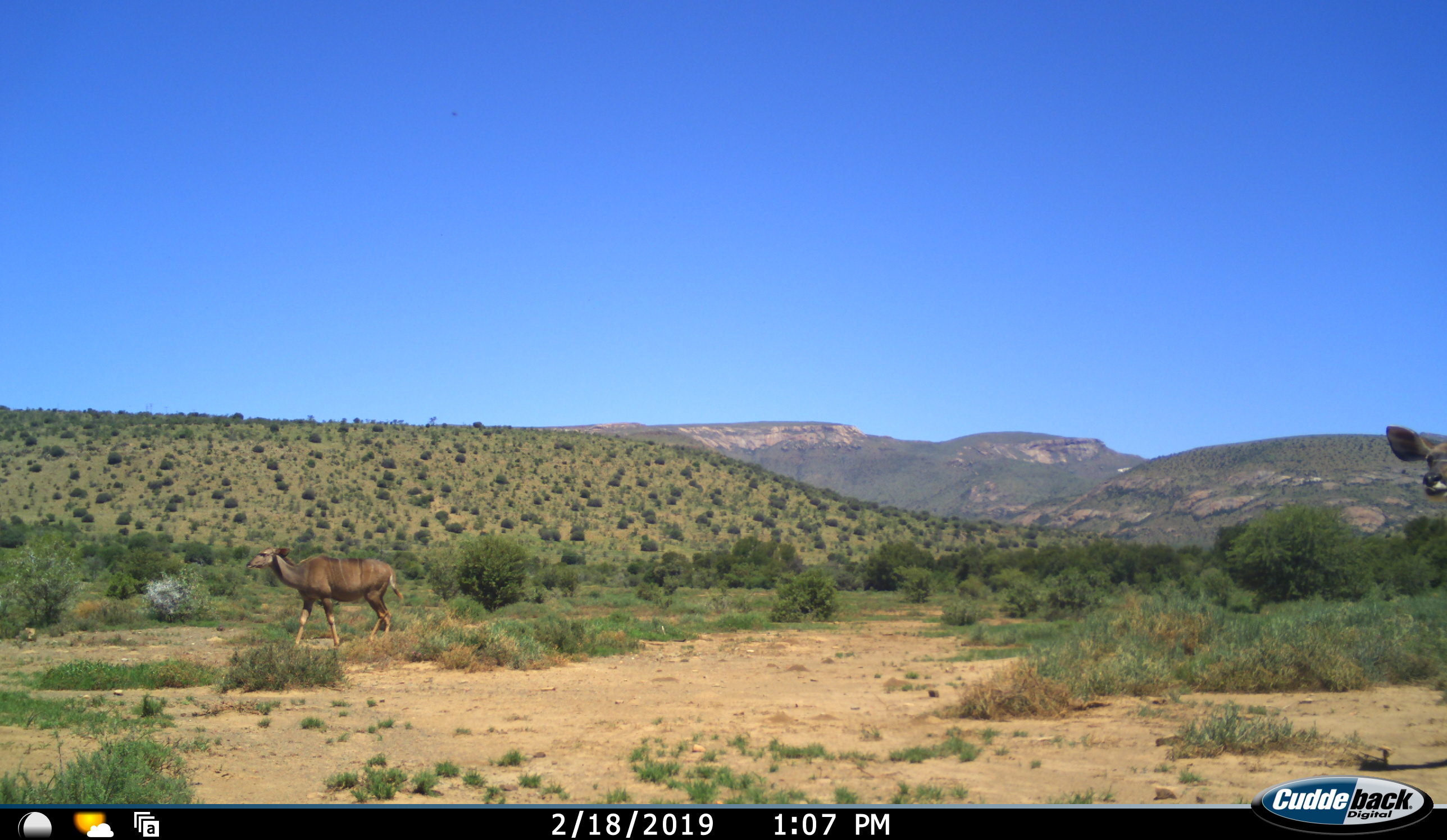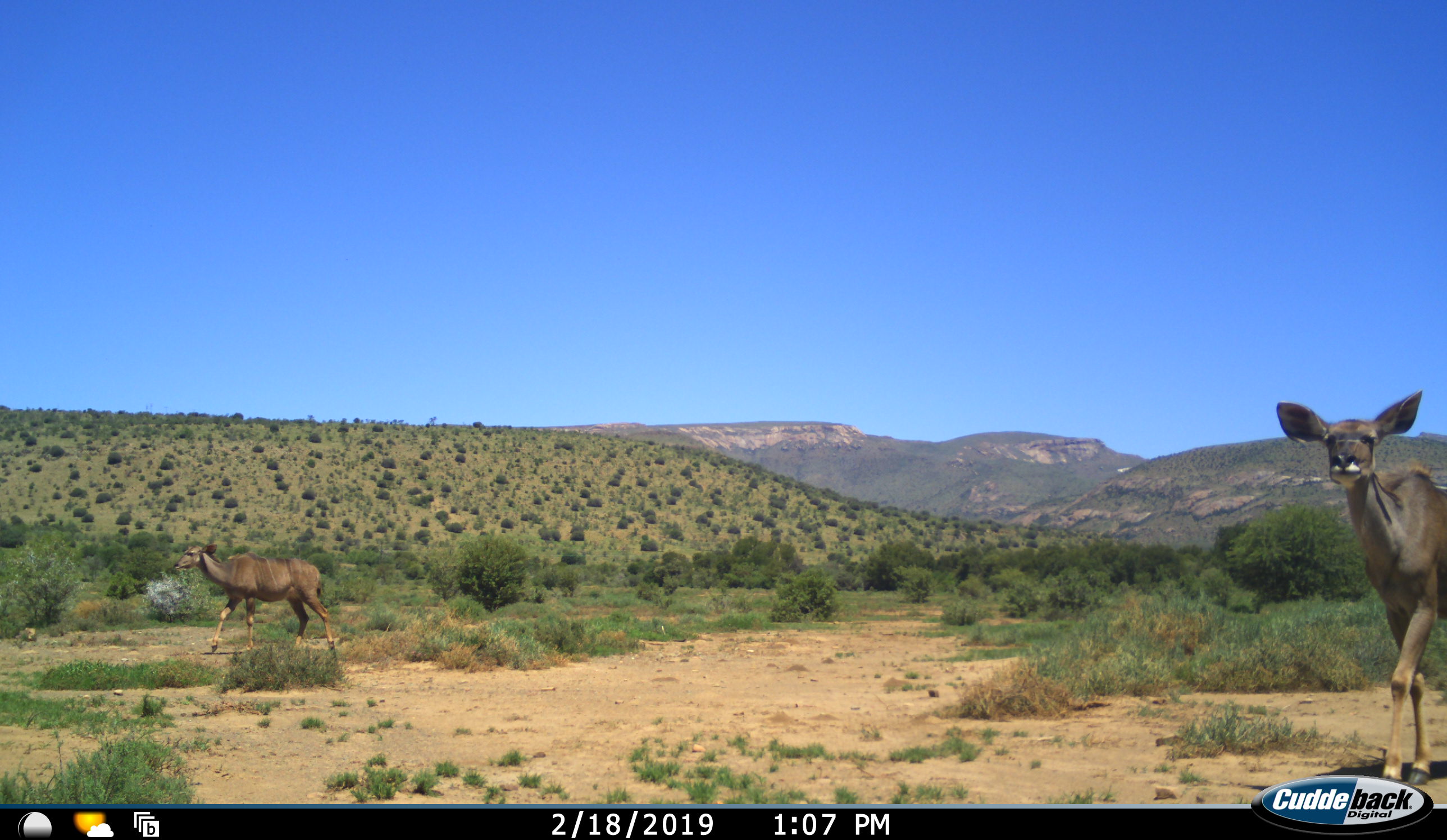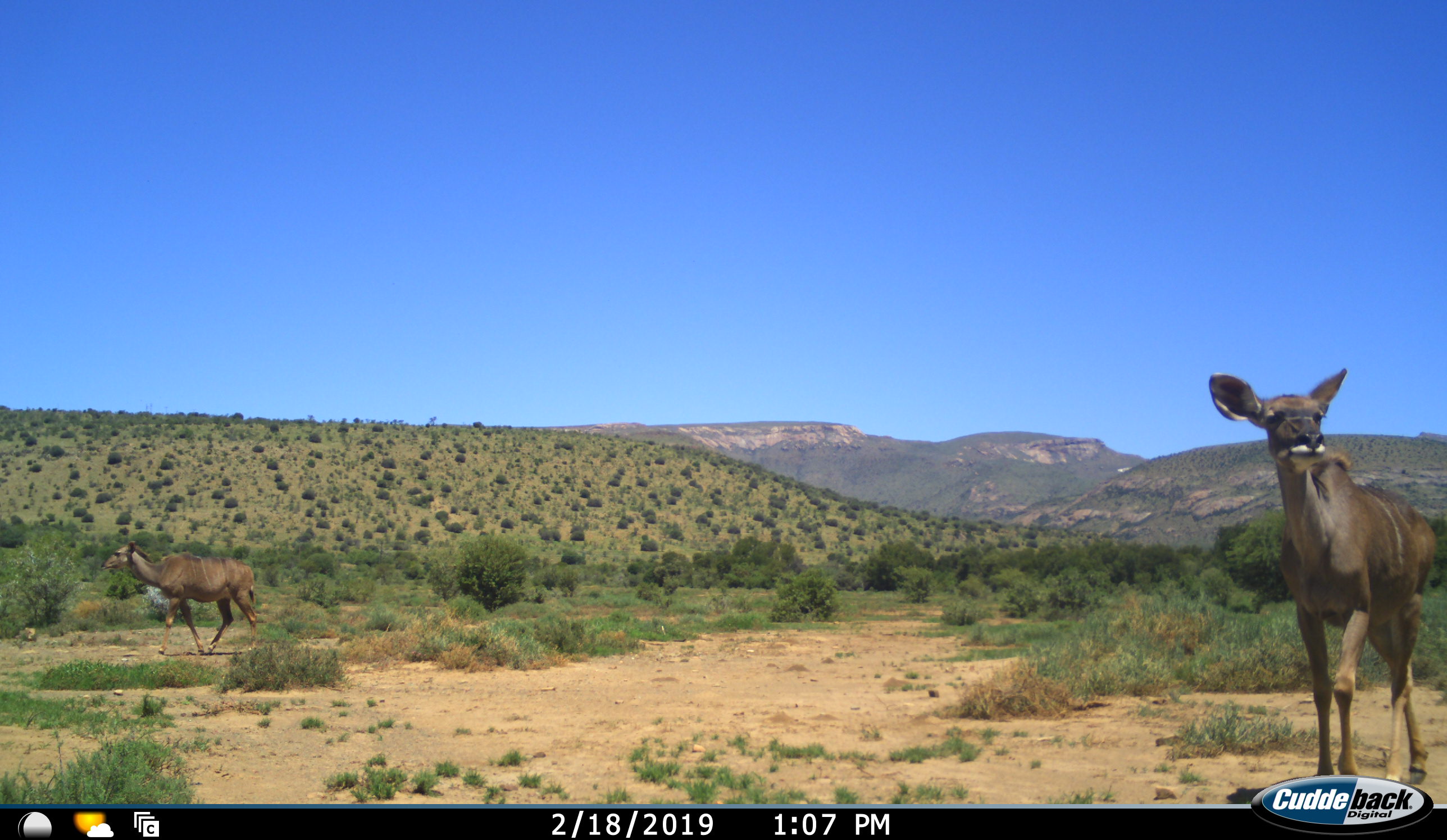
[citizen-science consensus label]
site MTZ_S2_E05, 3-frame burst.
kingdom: Animalia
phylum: Chordata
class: Mammalia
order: Artiodactyla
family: Bovidae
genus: Tragelaphus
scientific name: Tragelaphus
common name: kudu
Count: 2.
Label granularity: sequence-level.